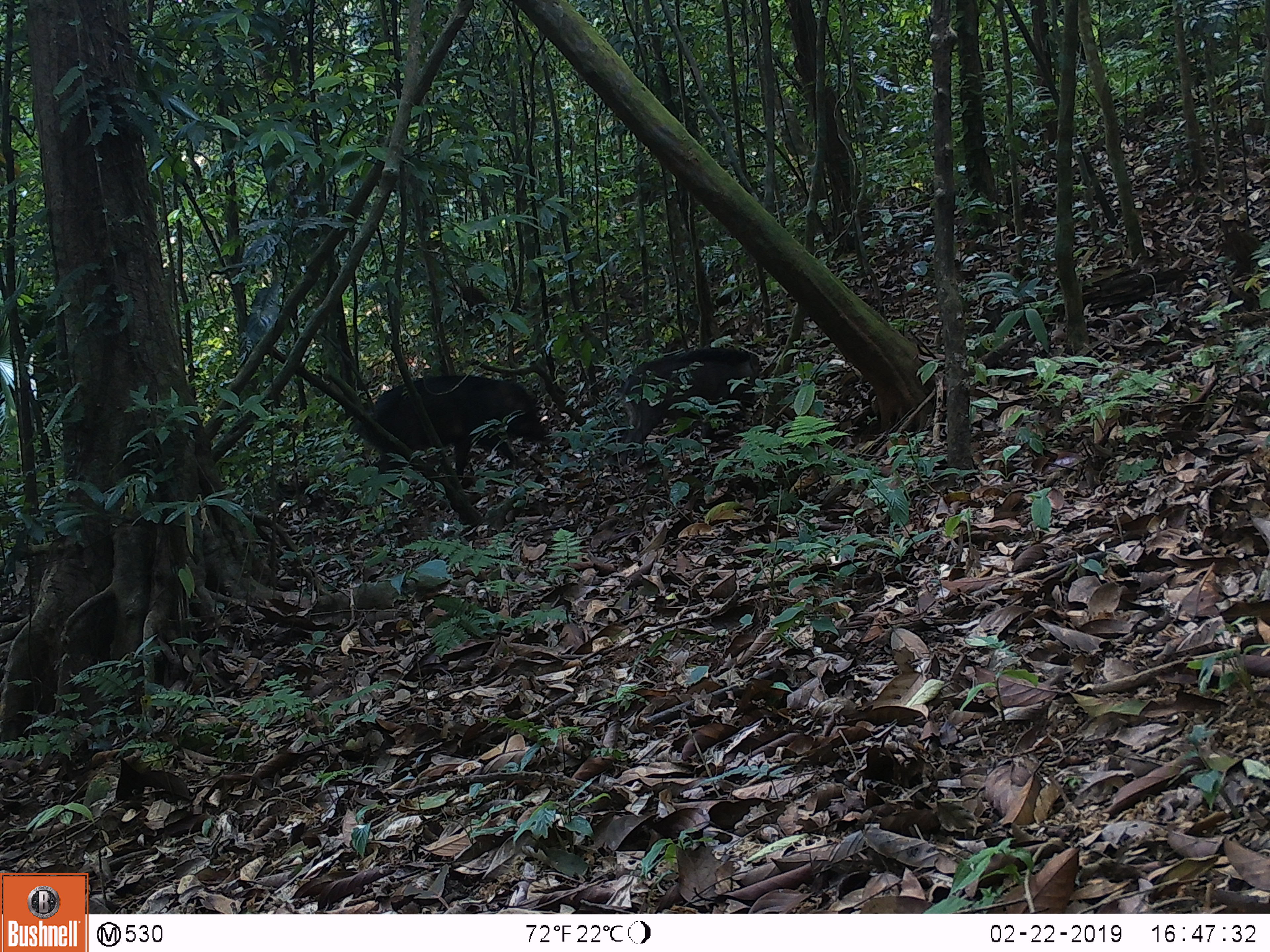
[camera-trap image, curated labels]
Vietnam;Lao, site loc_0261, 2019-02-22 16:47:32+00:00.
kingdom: Animalia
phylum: Chordata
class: Mammalia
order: Artiodactyla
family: Suidae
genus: Sus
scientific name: Sus scrofa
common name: eurasian wild pig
Eurasian wild pig (Sus scrofa). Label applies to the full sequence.